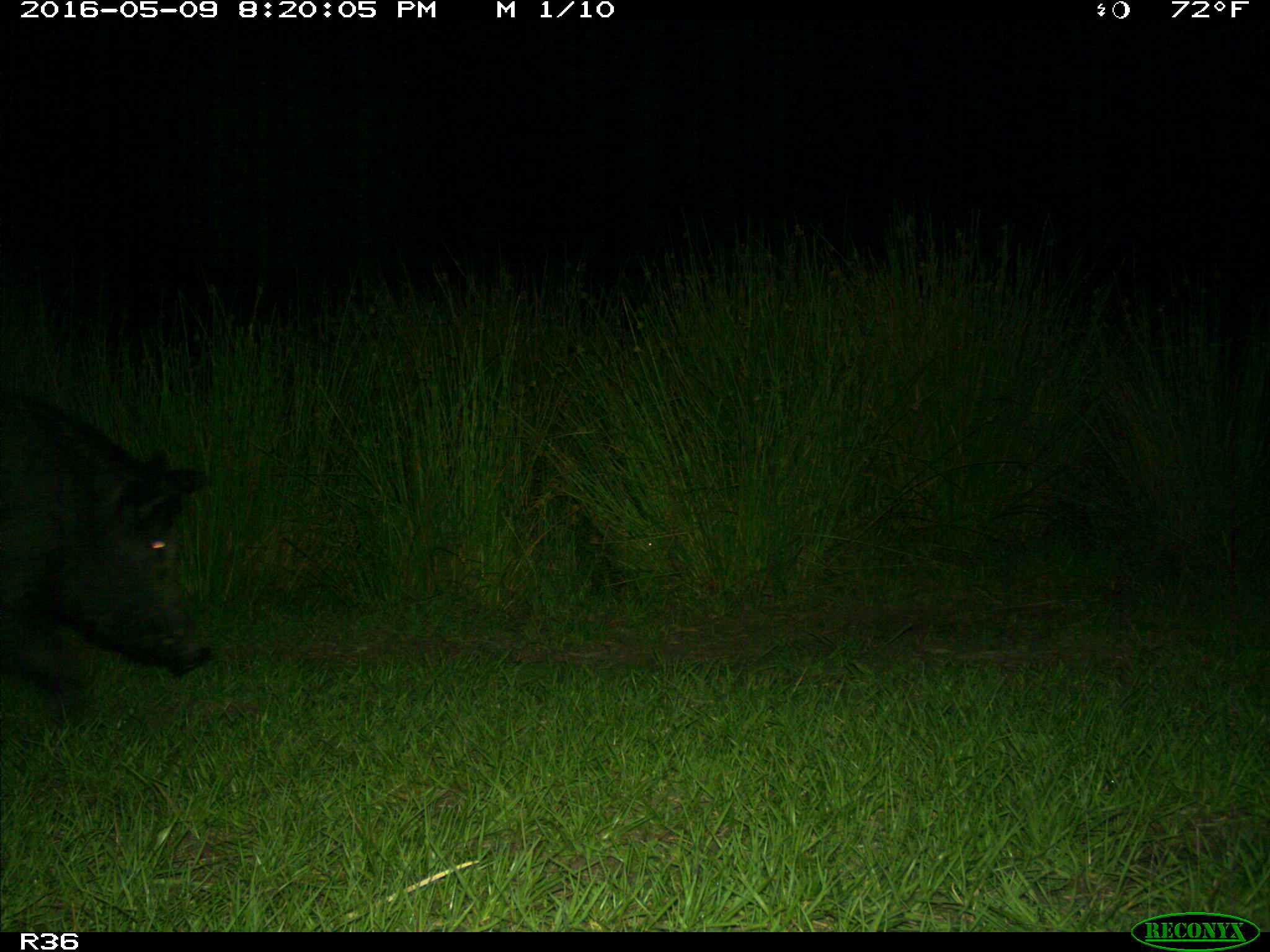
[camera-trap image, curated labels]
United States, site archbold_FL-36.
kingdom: Animalia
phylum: Chordata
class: Mammalia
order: Artiodactyla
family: Suidae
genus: Sus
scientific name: Sus scrofa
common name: wild boar